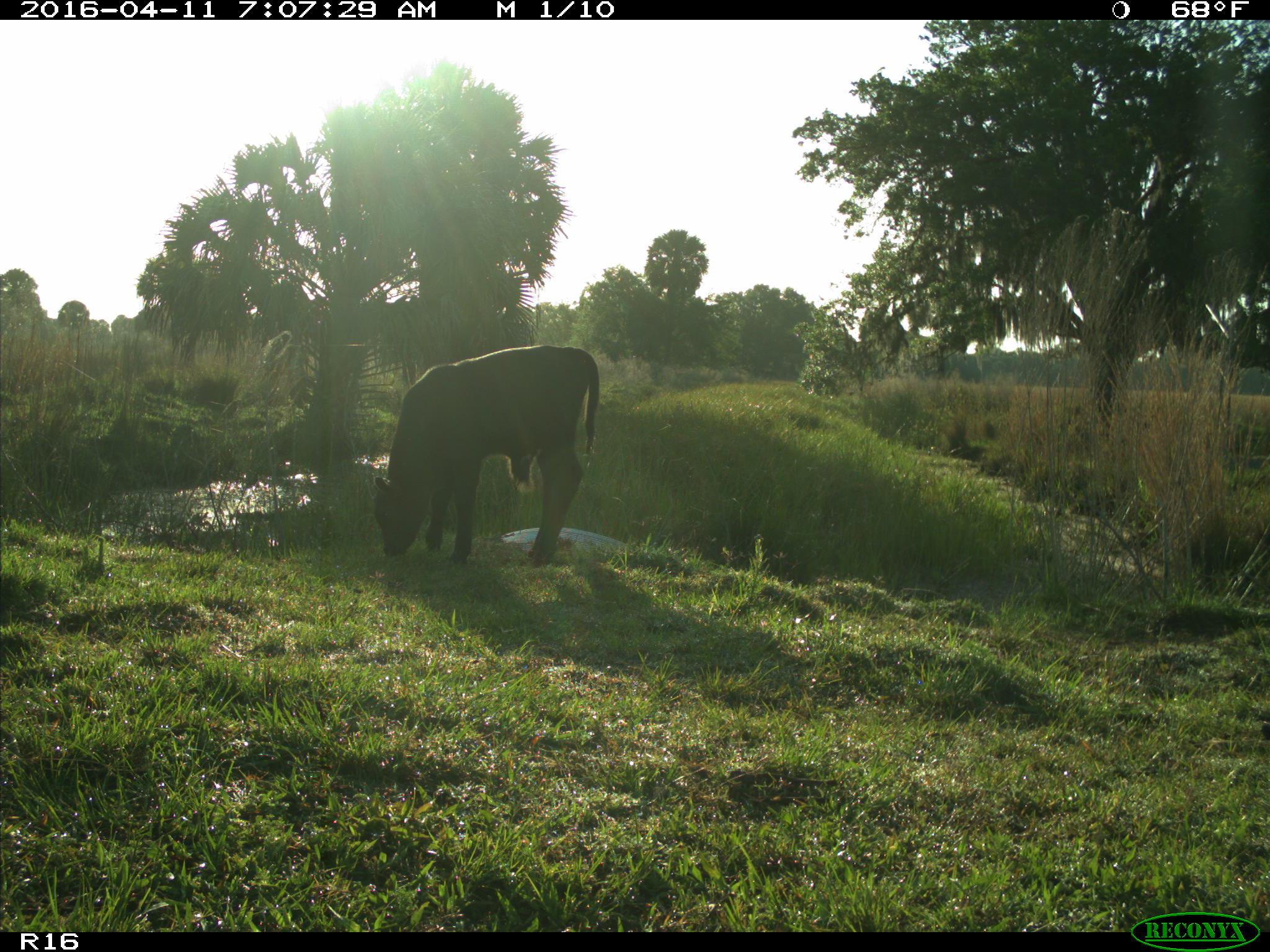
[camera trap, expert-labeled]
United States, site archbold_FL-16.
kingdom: Animalia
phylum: Chordata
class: Mammalia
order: Artiodactyla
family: Bovidae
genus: Bos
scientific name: Bos taurus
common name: domestic cow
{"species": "Bos taurus (domestic cow)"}